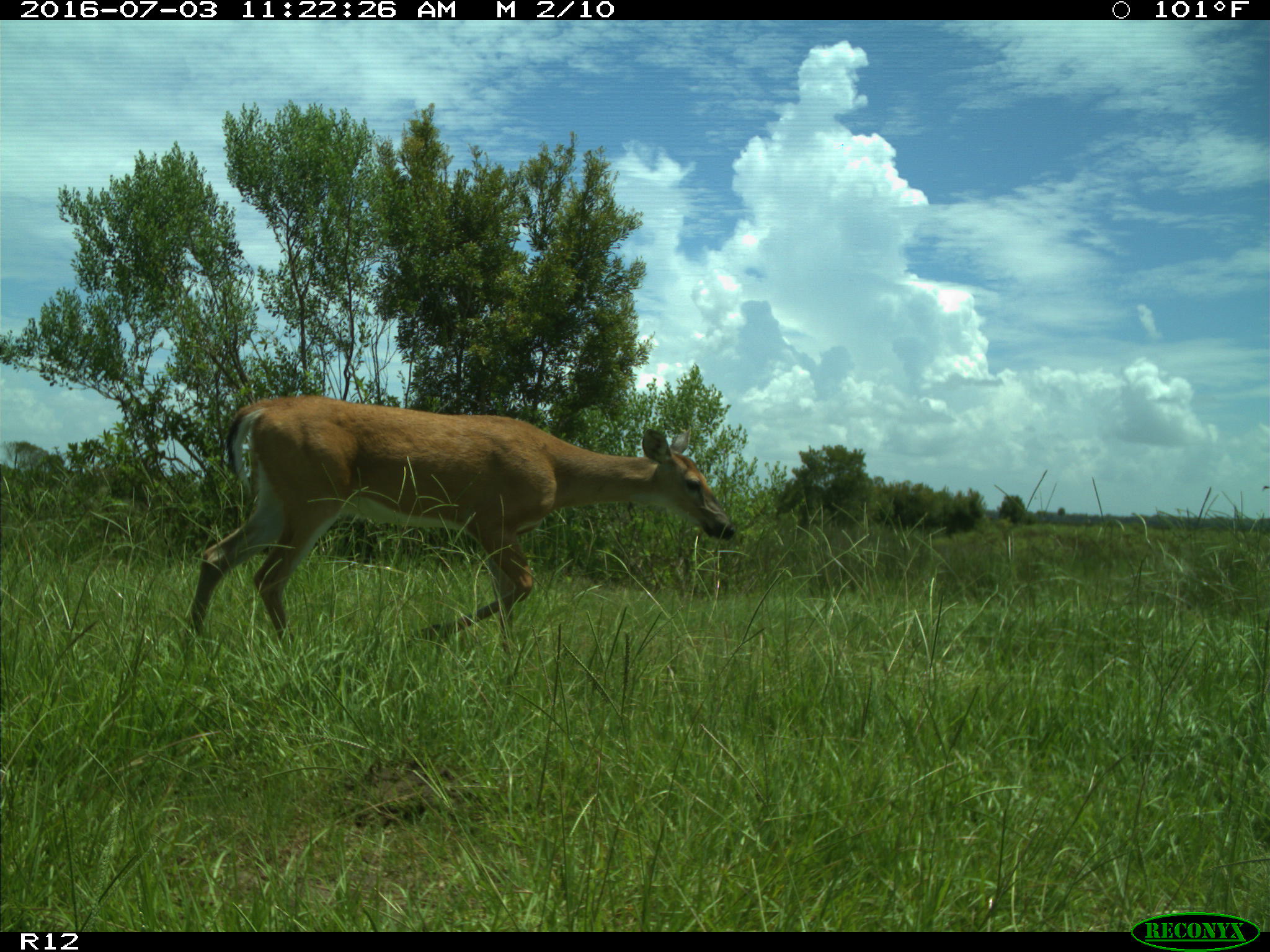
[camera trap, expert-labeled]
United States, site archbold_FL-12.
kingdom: Animalia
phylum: Chordata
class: Mammalia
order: Artiodactyla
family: Cervidae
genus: Odocoileus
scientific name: Odocoileus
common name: deer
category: unidentified deer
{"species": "unidentified deer (deer) (Odocoileus)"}